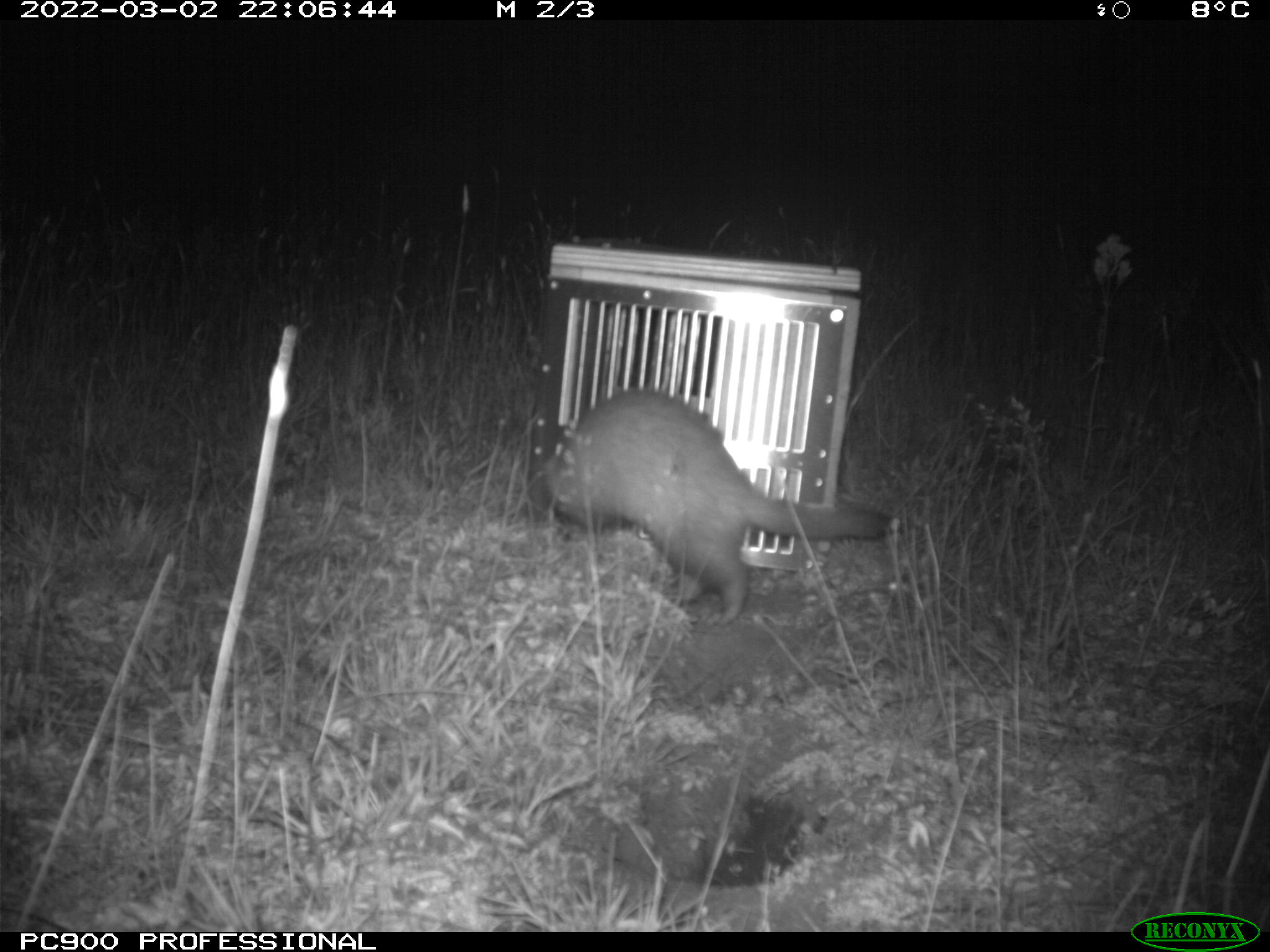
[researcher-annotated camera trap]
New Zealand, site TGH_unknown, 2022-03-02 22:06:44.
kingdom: Animalia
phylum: Chordata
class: Mammalia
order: Carnivora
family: Mustelidae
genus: Mustela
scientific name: Mustela furo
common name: ferret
Ferret (Mustela furo).